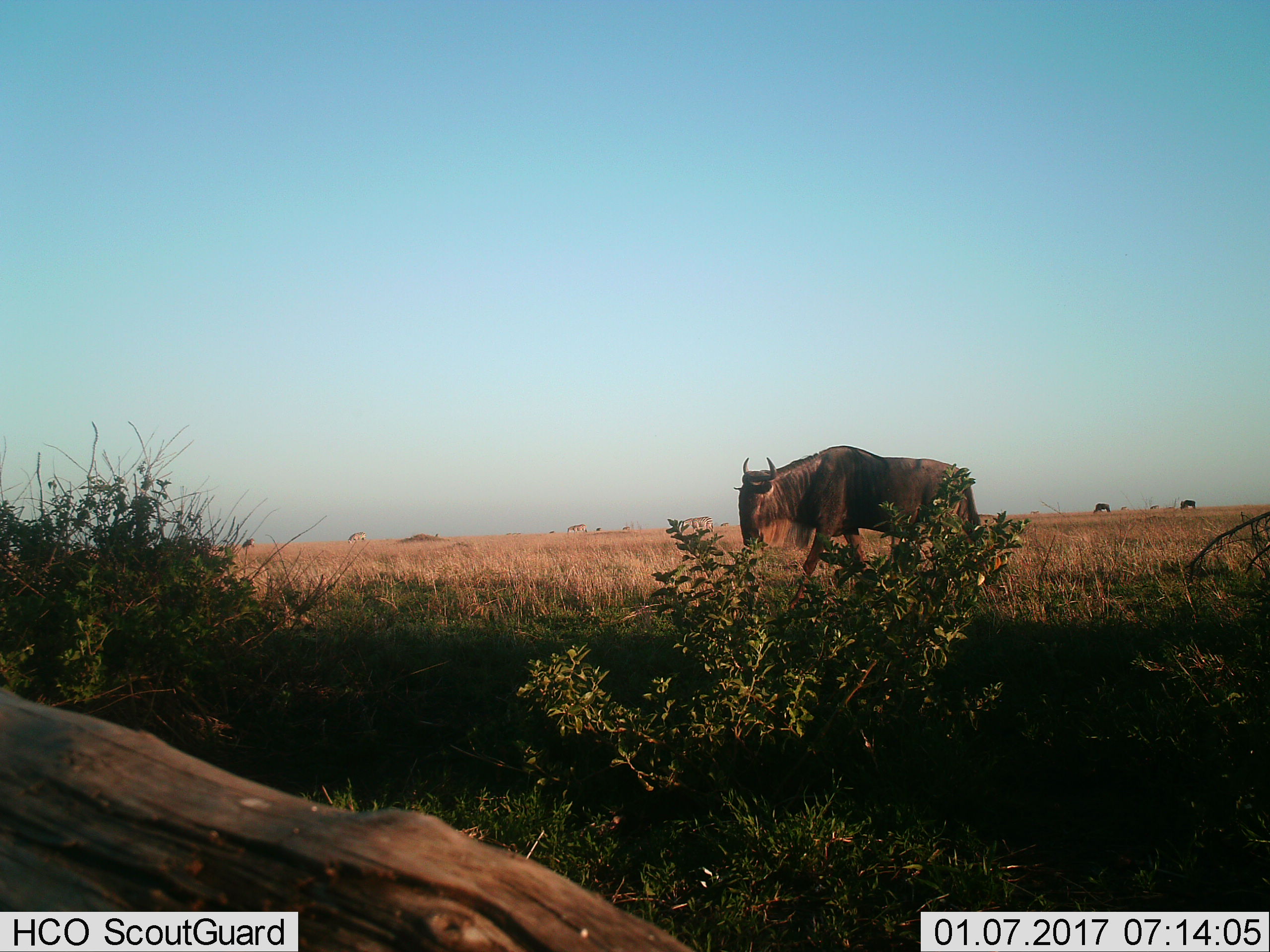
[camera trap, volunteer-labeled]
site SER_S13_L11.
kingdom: Animalia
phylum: Chordata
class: Mammalia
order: Artiodactyla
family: Bovidae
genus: Connochaetes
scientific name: Connochaetes taurinus taurinus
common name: blue wildebeest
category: wildebeestblue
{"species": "wildebeestblue (blue wildebeest) (Connochaetes taurinus taurinus)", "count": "3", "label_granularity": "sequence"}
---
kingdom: Animalia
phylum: Chordata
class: Mammalia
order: Perissodactyla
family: Equidae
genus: Equus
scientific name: Equus quagga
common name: plains zebra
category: zebraplains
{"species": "zebraplains (plains zebra) (Equus quagga)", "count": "6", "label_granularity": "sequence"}